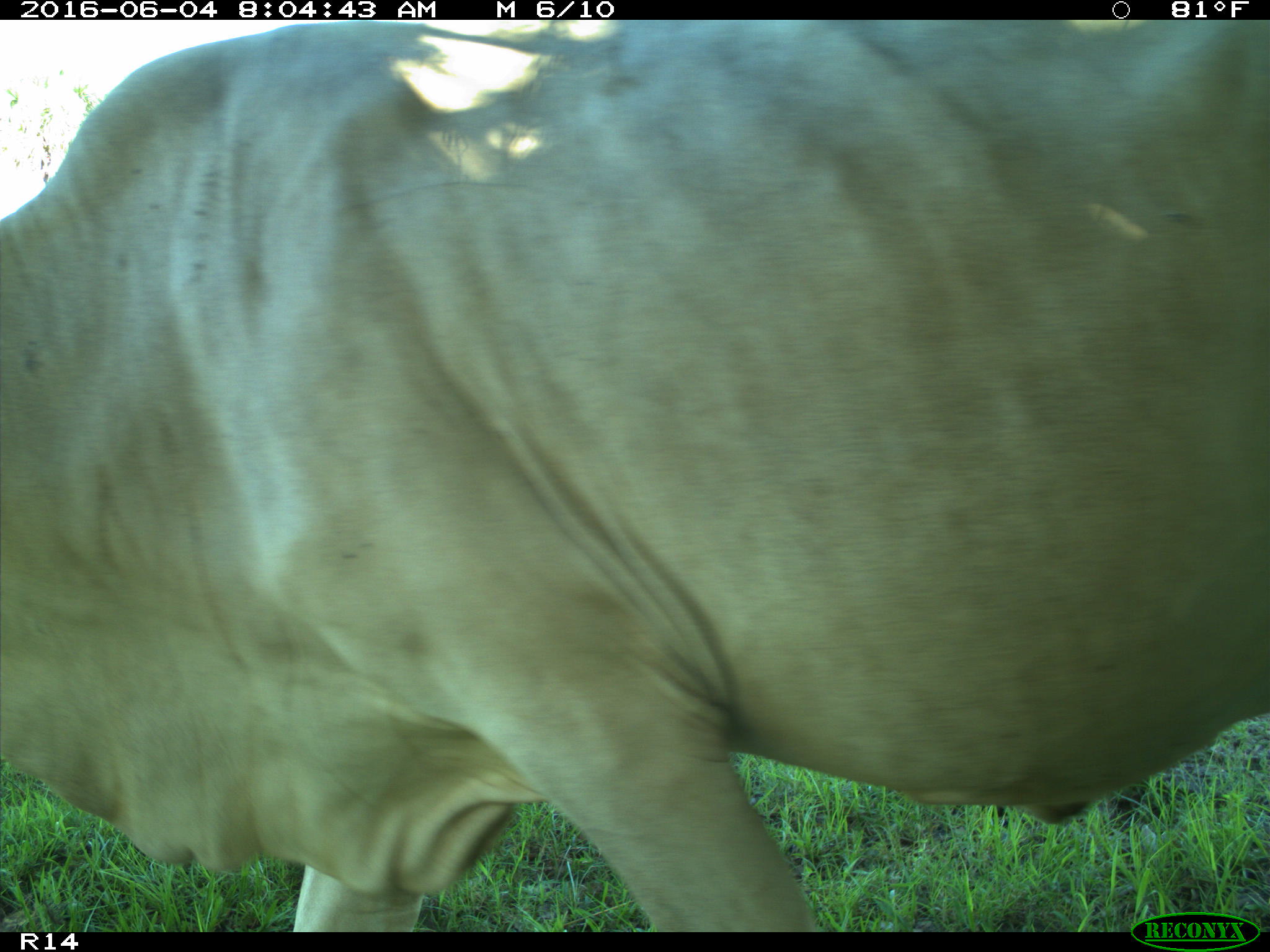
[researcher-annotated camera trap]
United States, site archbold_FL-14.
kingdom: Animalia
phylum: Chordata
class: Mammalia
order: Artiodactyla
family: Bovidae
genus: Bos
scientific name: Bos taurus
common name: domestic cow